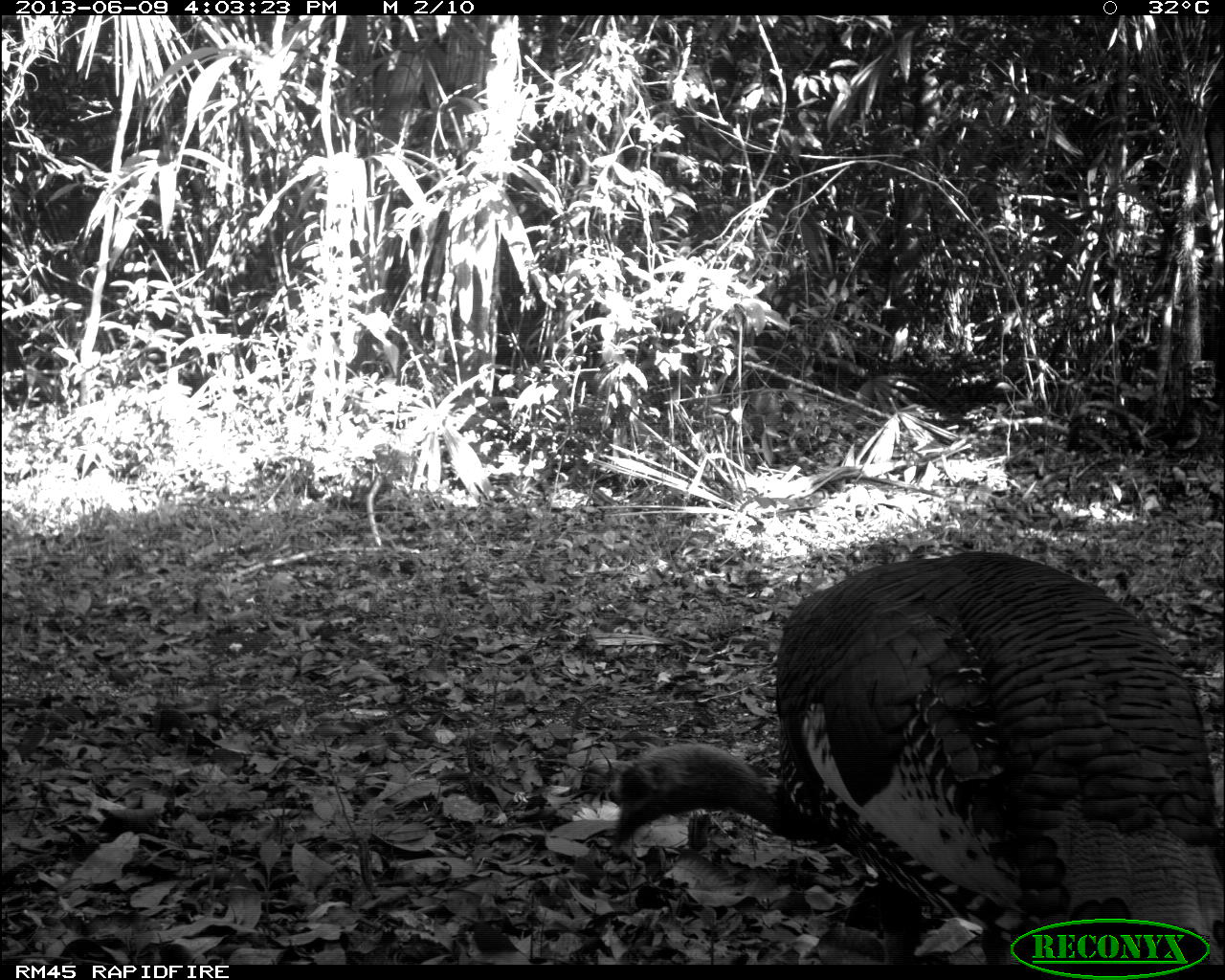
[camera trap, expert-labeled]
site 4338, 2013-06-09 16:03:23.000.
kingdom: Animalia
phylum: Chordata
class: Aves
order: Galliformes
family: Phasianidae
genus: Meleagris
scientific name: Meleagris ocellata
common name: ocellated turkey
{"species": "Meleagris ocellata (ocellated turkey)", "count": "1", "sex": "male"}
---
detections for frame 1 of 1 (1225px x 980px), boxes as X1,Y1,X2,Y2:
meleagris ocellata: 607,547,1225,964